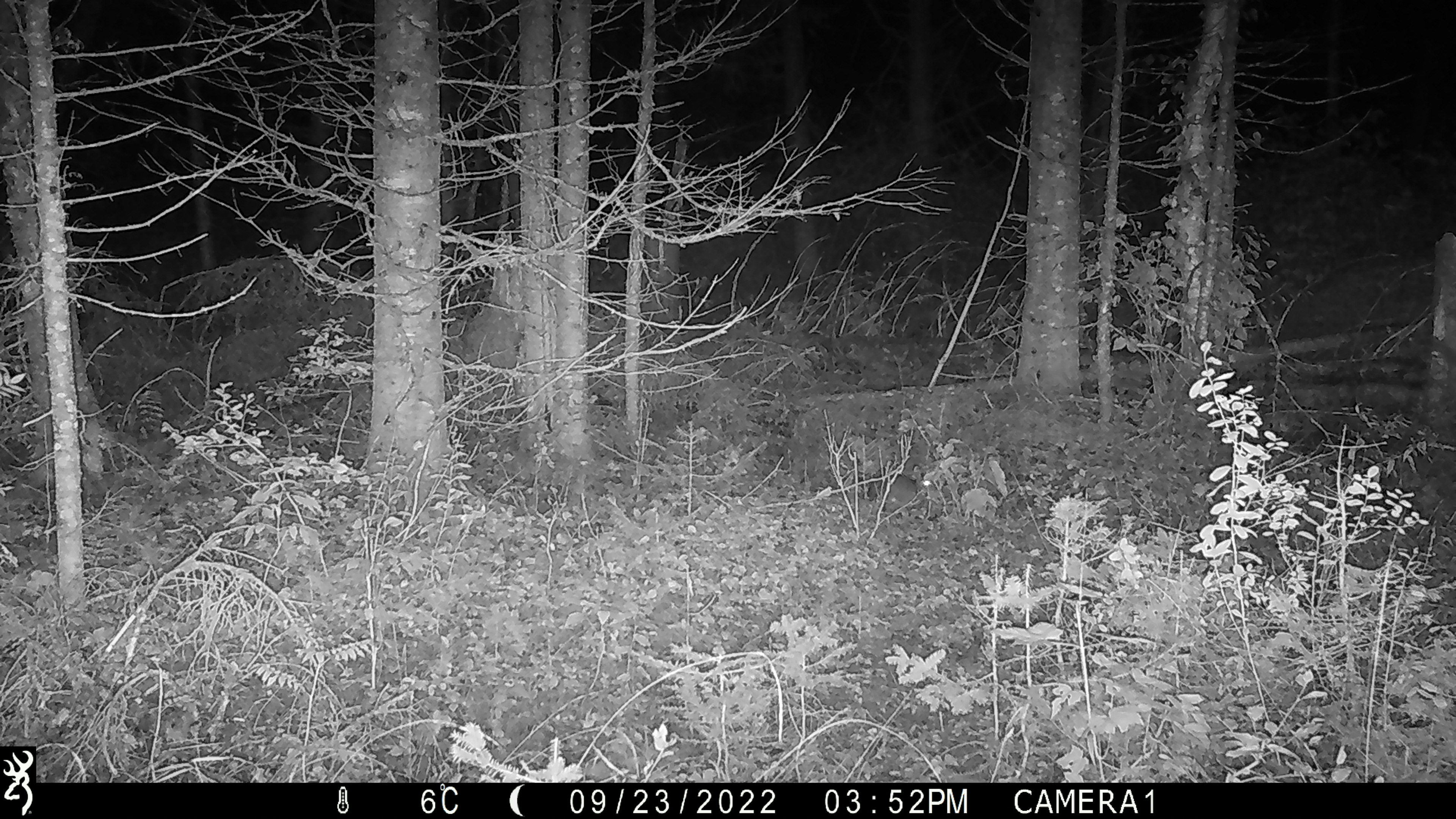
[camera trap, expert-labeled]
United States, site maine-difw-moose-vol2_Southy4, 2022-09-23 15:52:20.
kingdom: Animalia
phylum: Chordata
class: Mammalia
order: Lagomorpha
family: Leporidae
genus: Lepus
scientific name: Lepus americanus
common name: snowshoe hare